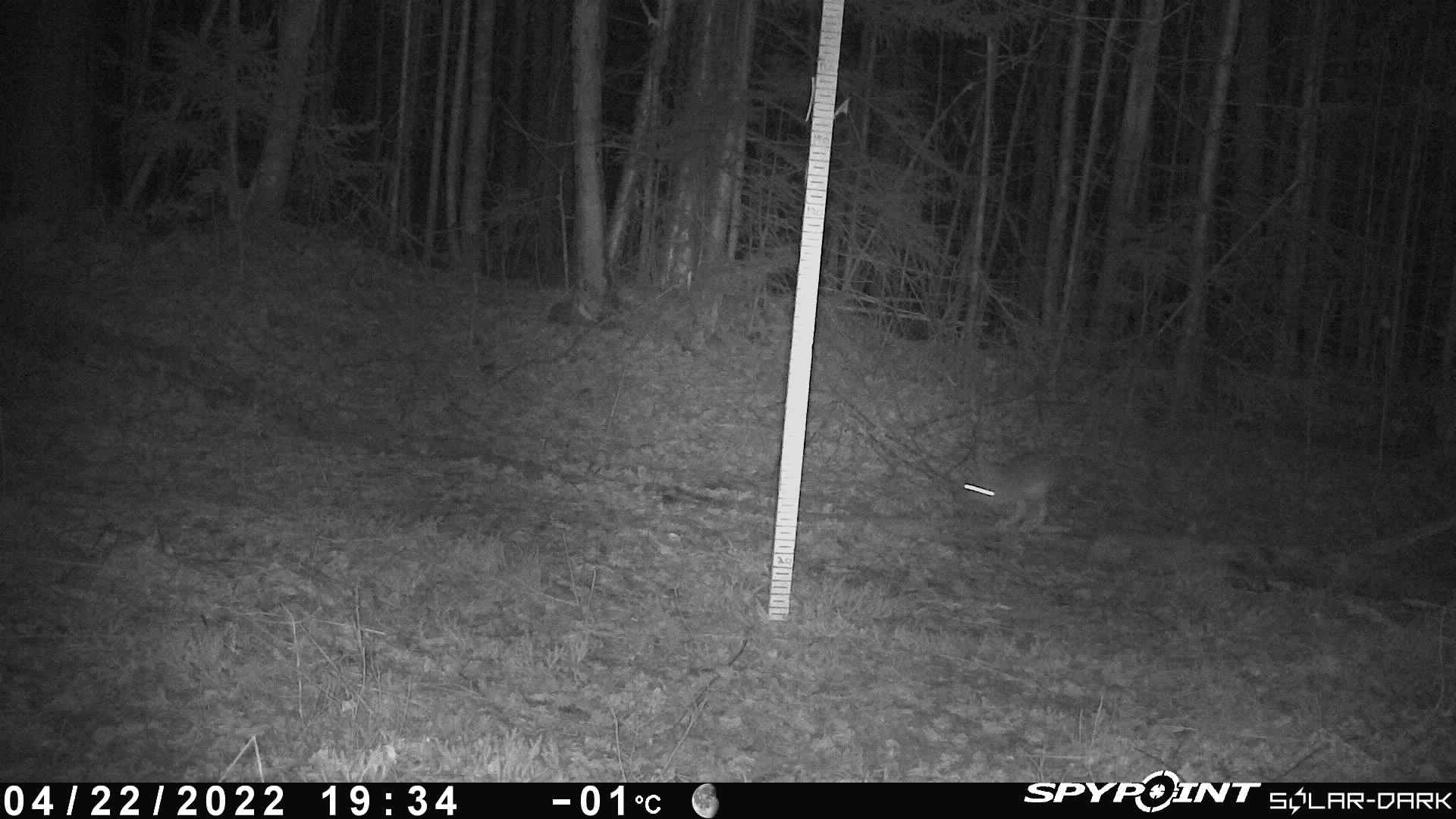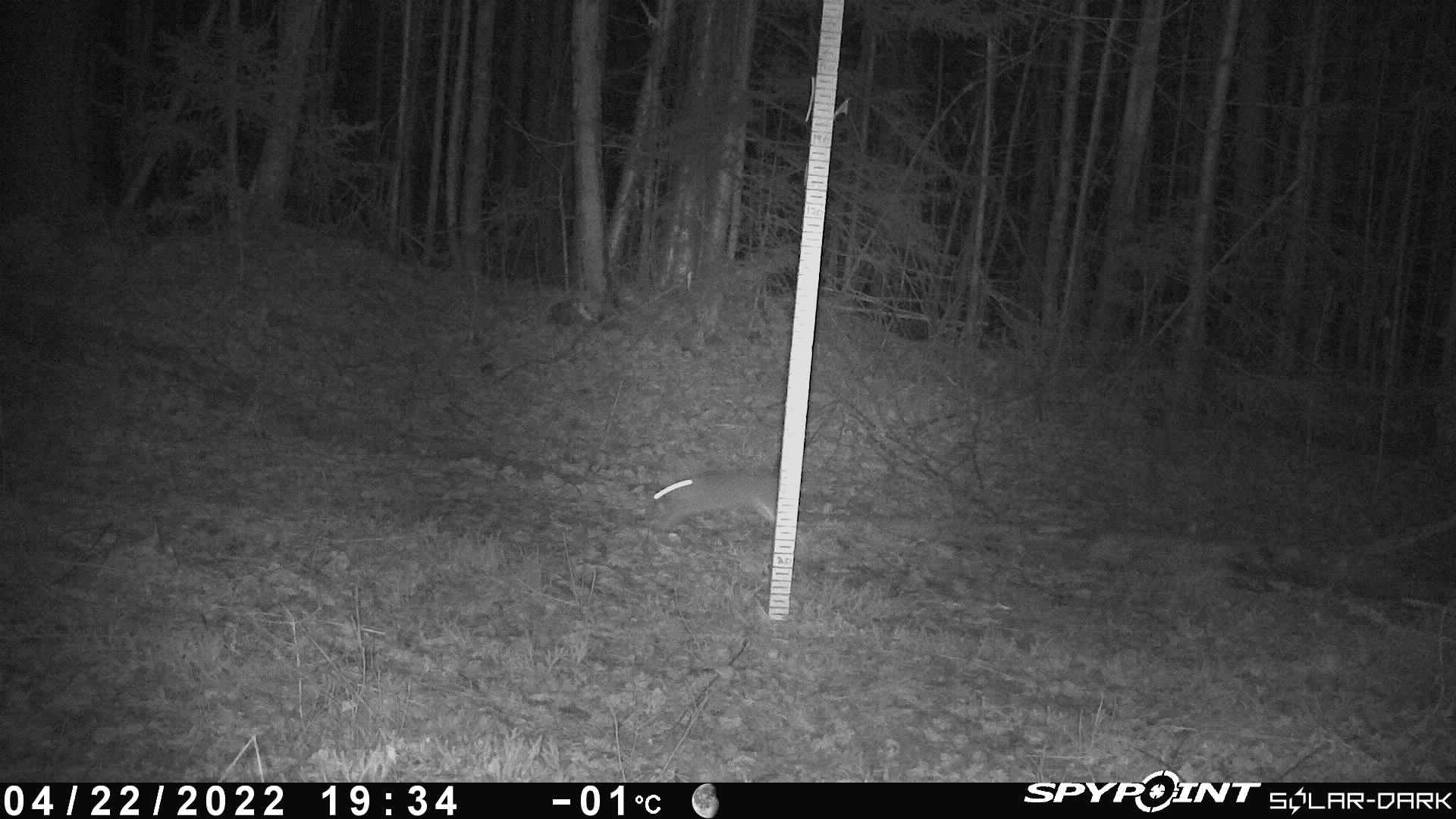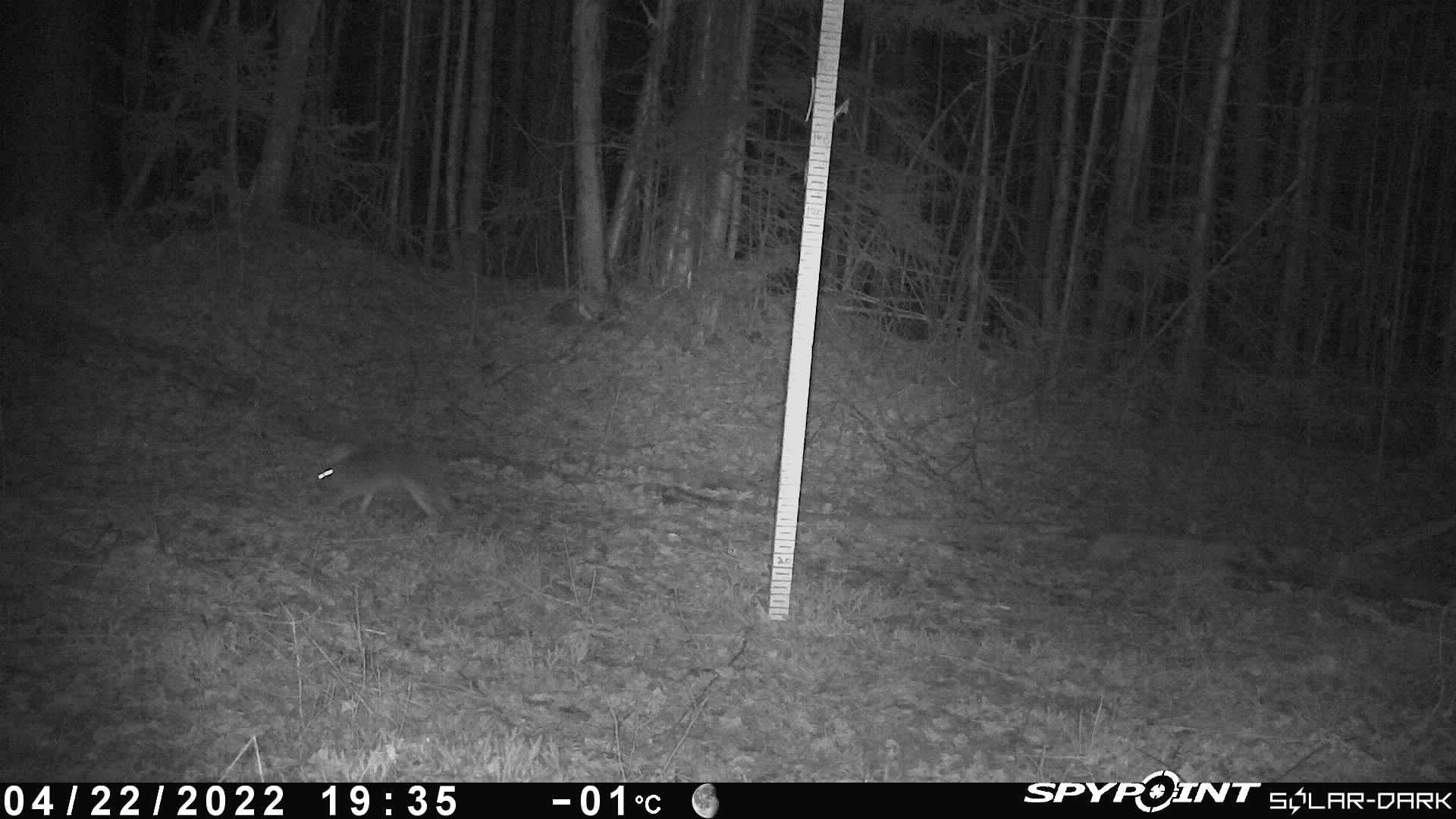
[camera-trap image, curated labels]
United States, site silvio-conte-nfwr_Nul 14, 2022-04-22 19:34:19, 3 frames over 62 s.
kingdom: Animalia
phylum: Chordata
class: Mammalia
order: Lagomorpha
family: Leporidae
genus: Lepus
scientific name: Lepus americanus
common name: snowshoe hare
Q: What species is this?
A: Snowshoe hare (Lepus americanus).